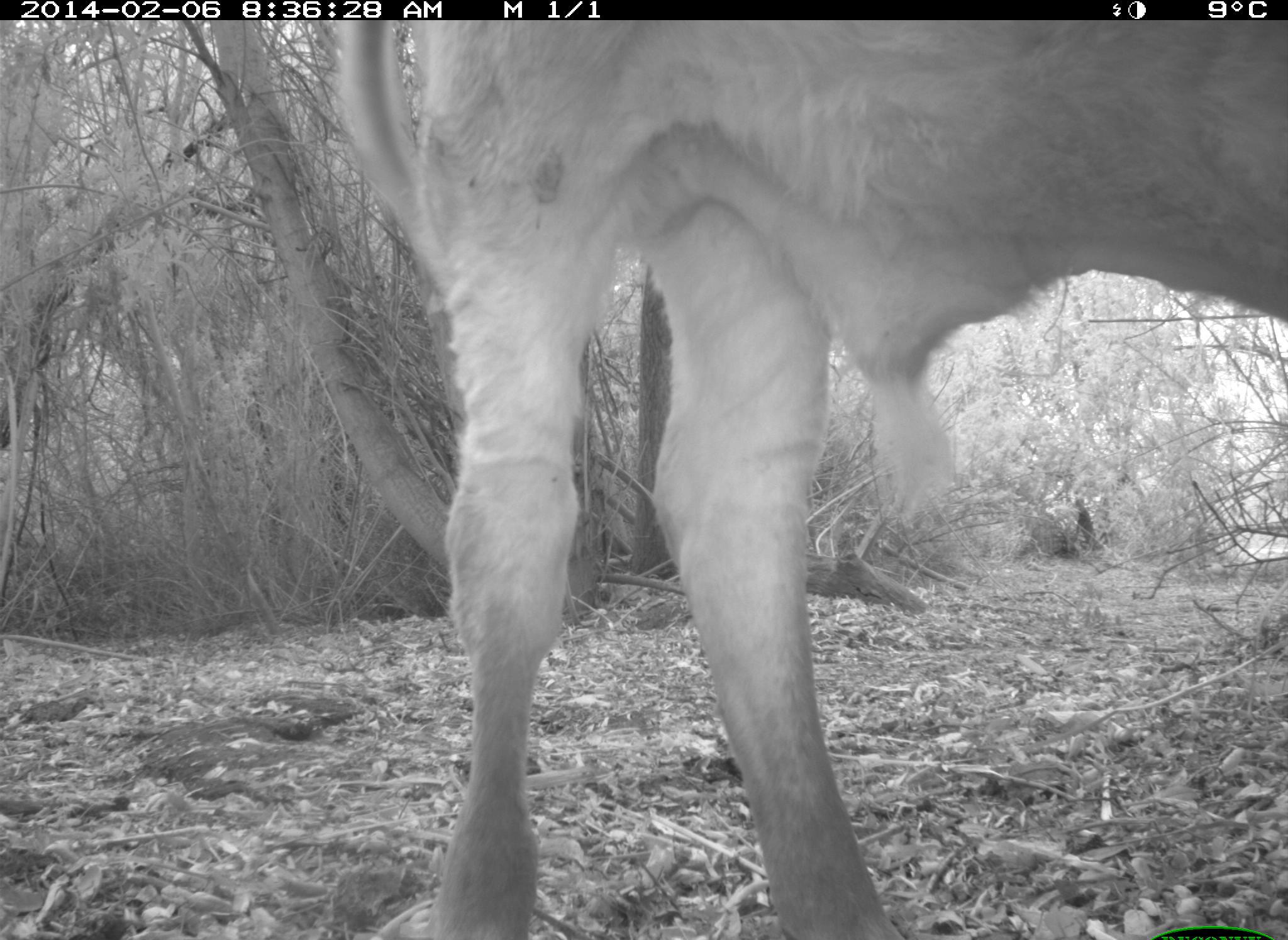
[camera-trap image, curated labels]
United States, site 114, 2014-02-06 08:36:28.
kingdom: Animalia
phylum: Chordata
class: Mammalia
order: Artiodactyla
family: Bovidae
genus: Bos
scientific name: Bos taurus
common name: cow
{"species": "cow (Bos taurus)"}